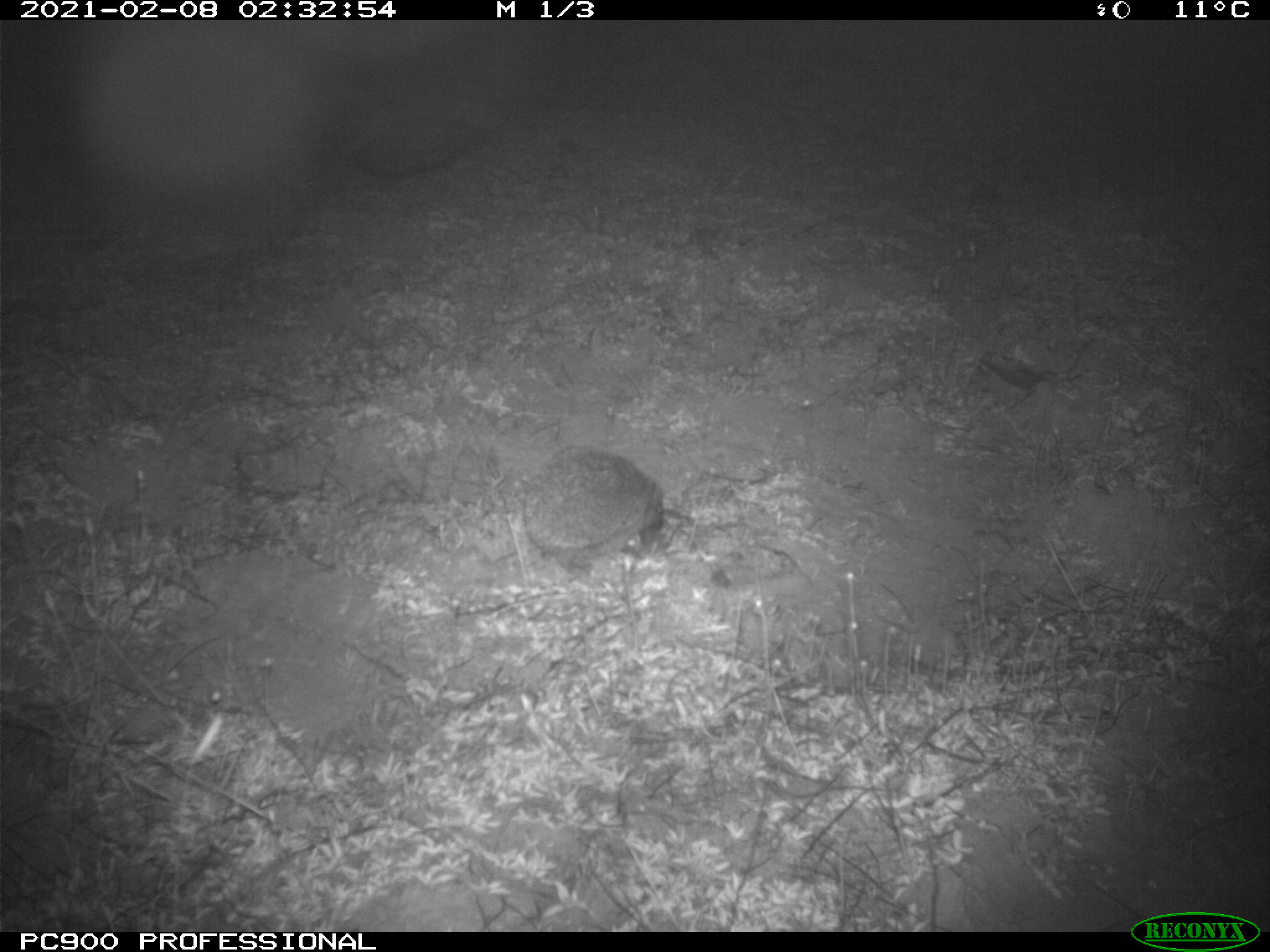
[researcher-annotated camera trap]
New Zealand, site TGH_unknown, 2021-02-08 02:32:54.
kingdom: Animalia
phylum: Chordata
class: Mammalia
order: Eulipotyphla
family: Erinaceidae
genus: Erinaceus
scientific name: Erinaceus europaeus europaeus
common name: european hedgehog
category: hedgehog